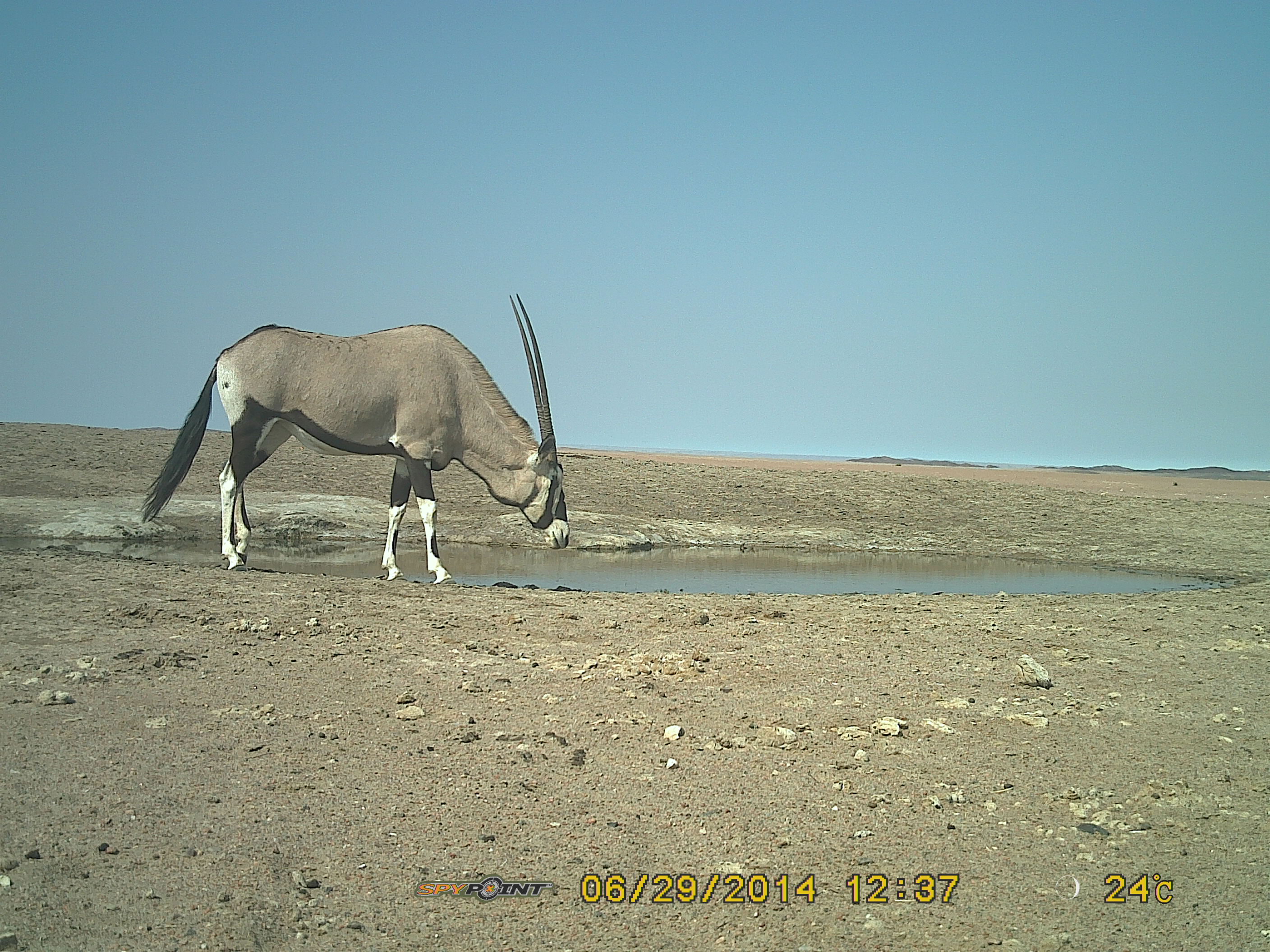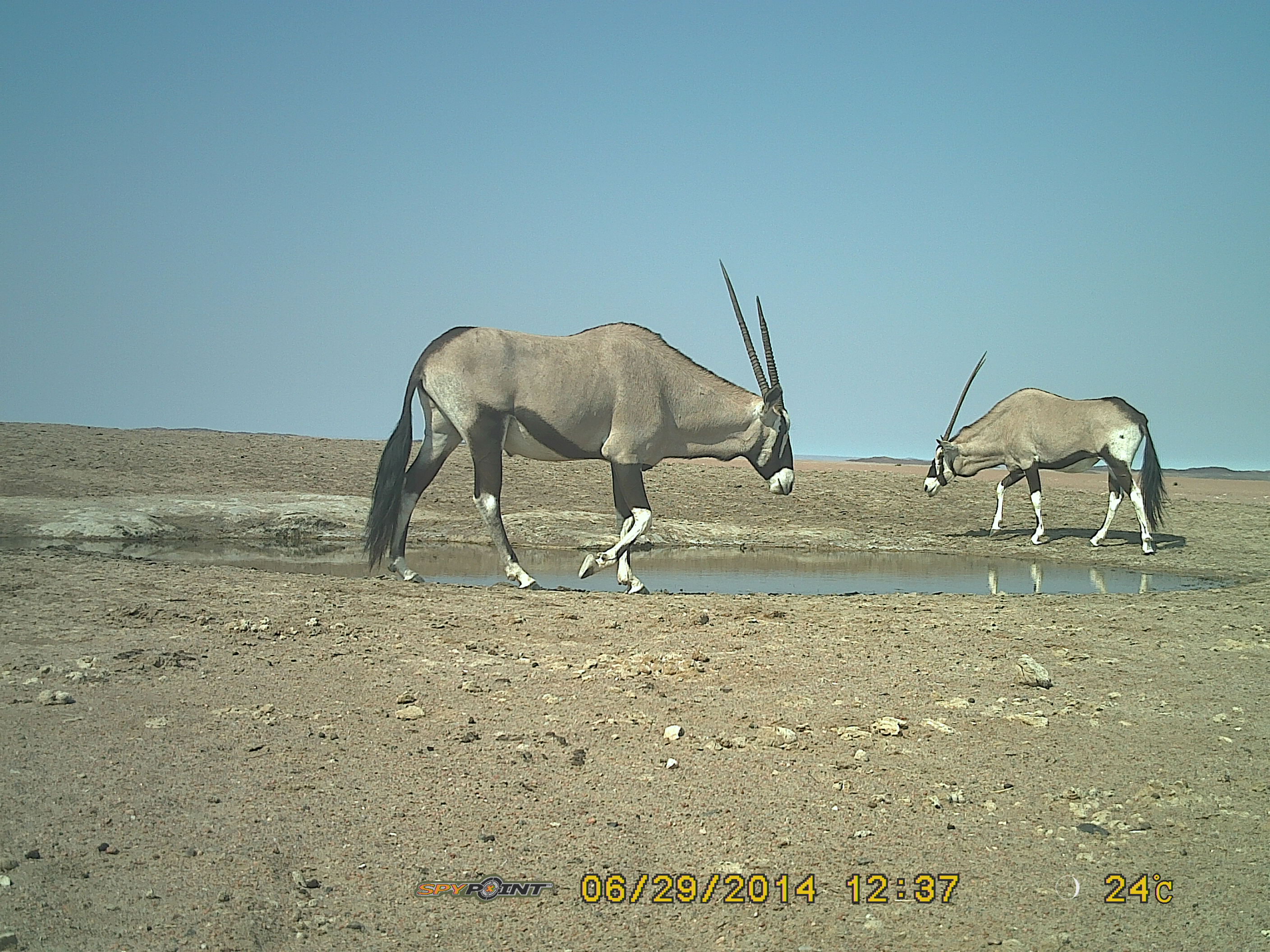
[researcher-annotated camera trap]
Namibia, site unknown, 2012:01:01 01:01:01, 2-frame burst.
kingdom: Animalia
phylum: Chordata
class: Mammalia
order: Artiodactyla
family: Bovidae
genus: Oryx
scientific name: Oryx gazella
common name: gemsbok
Oryx gazella (gemsbok).